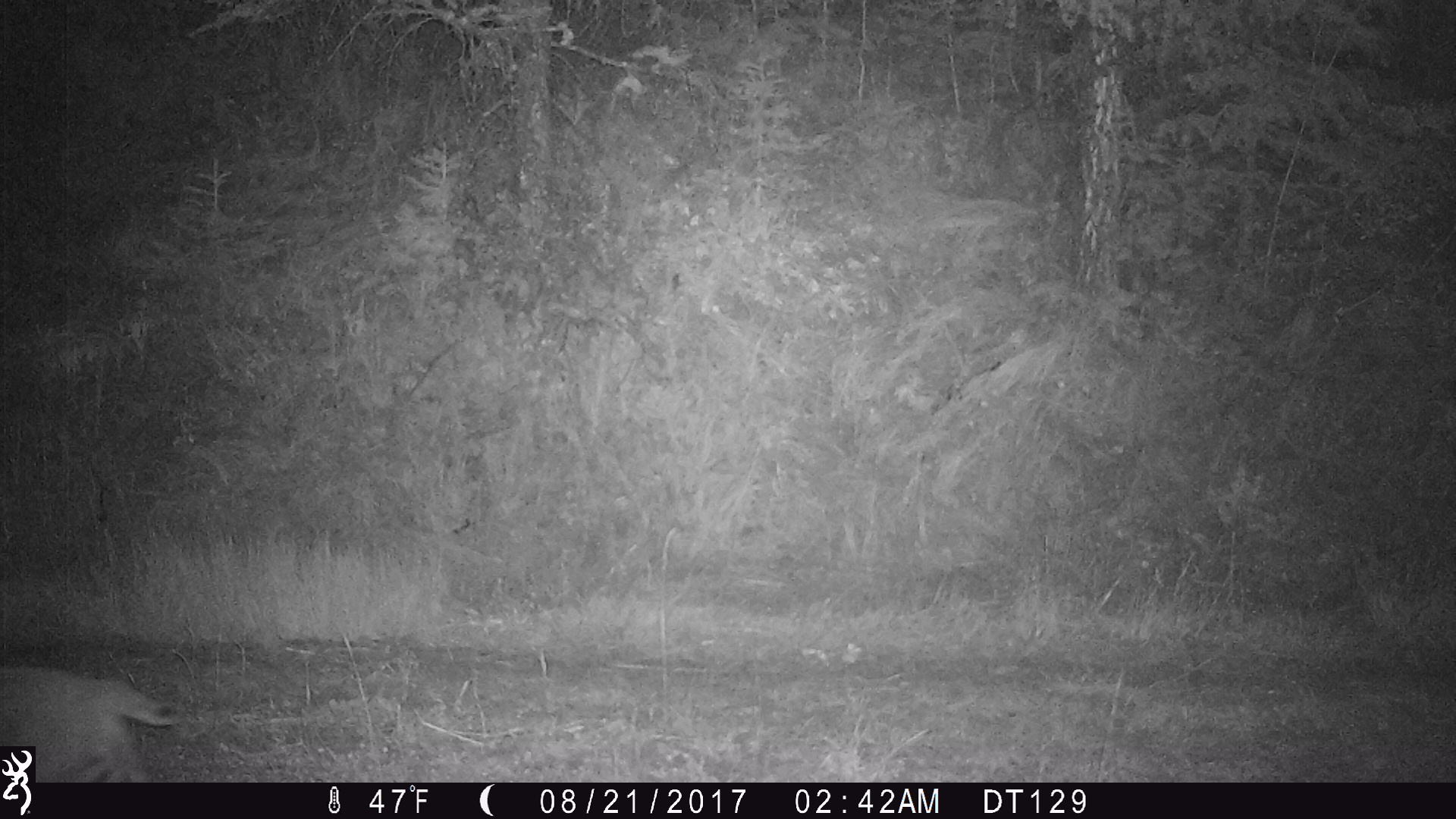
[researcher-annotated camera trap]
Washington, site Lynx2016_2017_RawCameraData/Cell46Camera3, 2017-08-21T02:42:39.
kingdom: Animalia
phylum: Chordata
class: Mammalia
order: Carnivora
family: Felidae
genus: Lynx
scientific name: Lynx rufus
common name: bobcat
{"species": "Lynx rufus (bobcat)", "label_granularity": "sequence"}